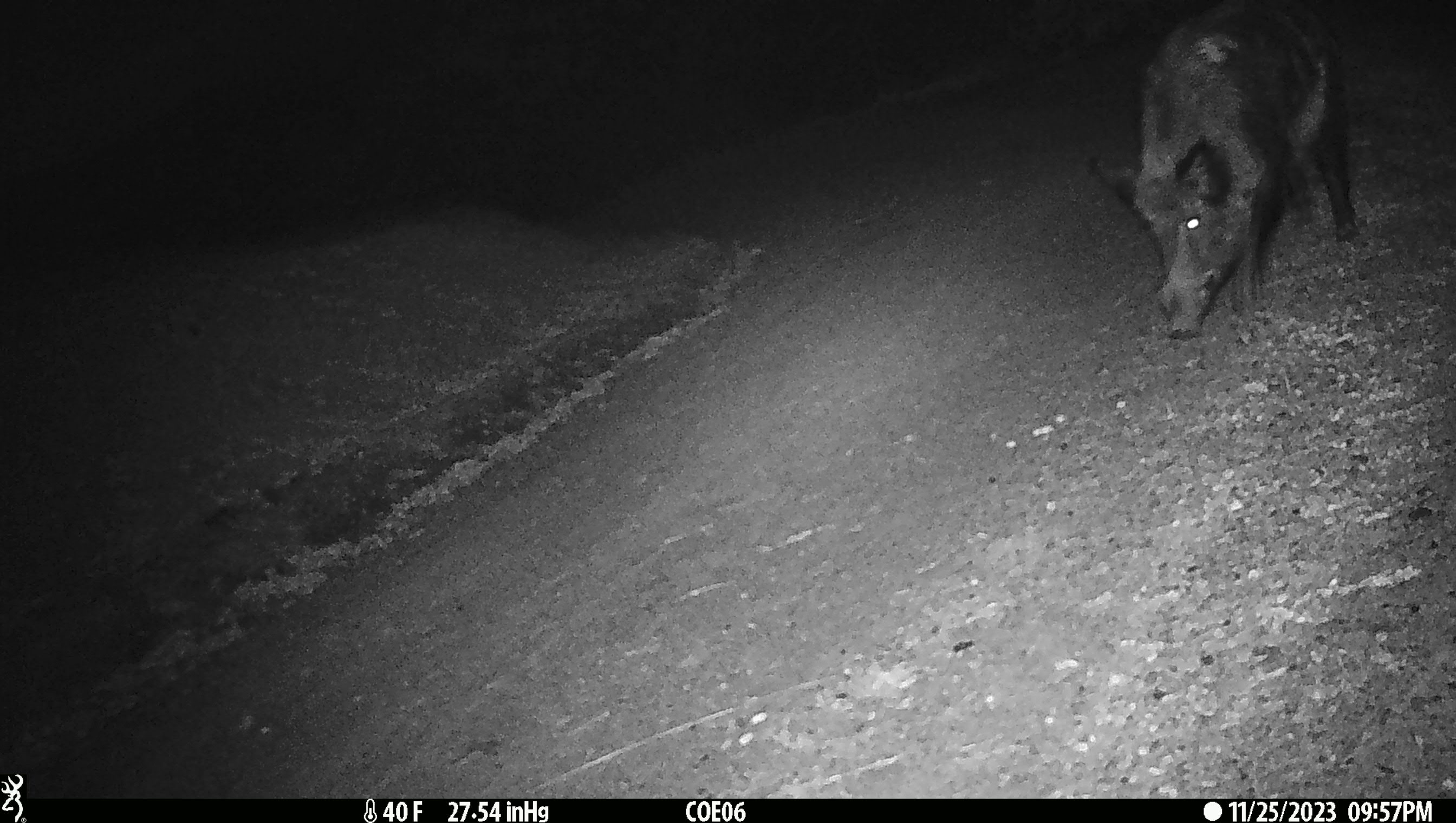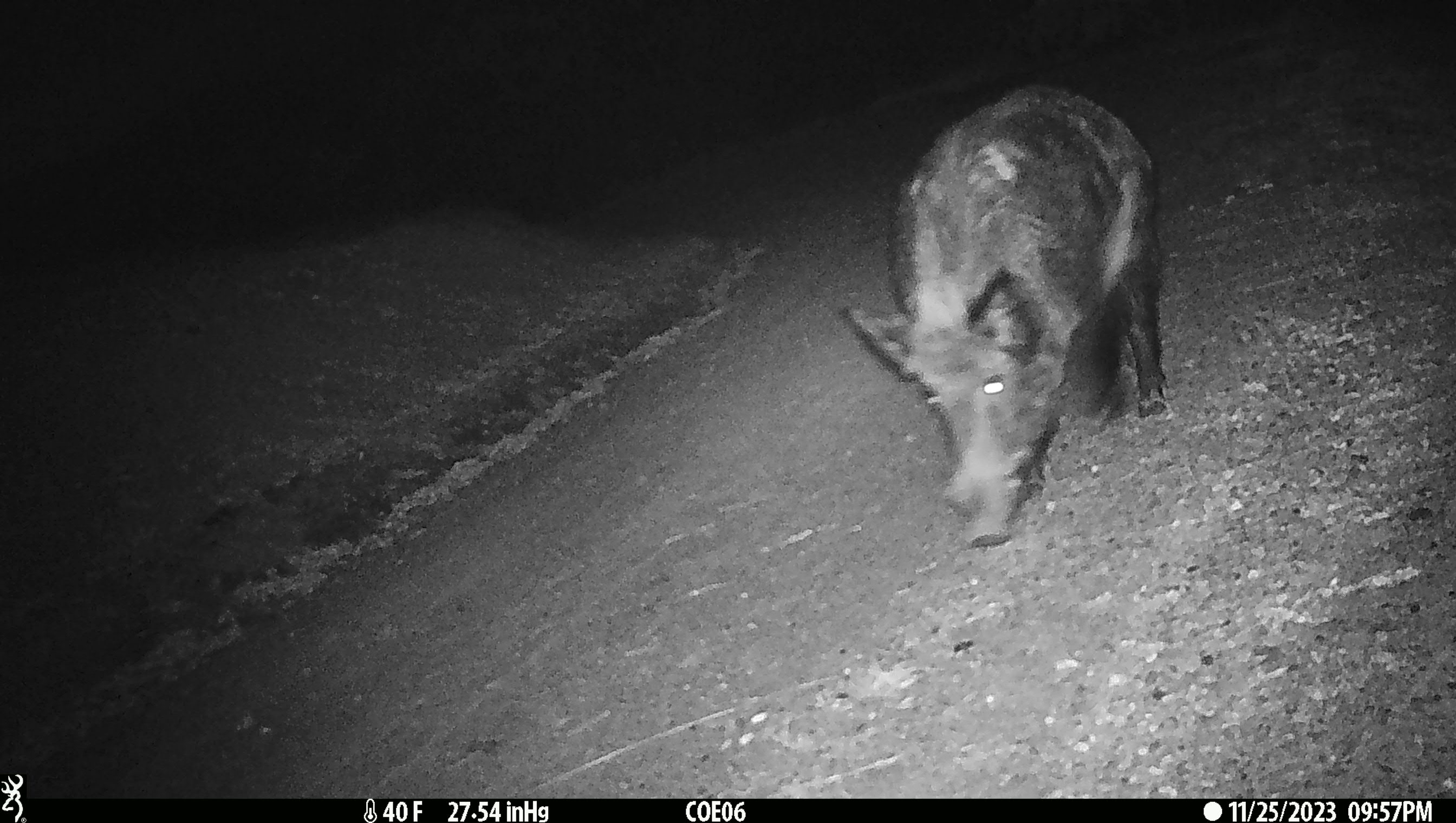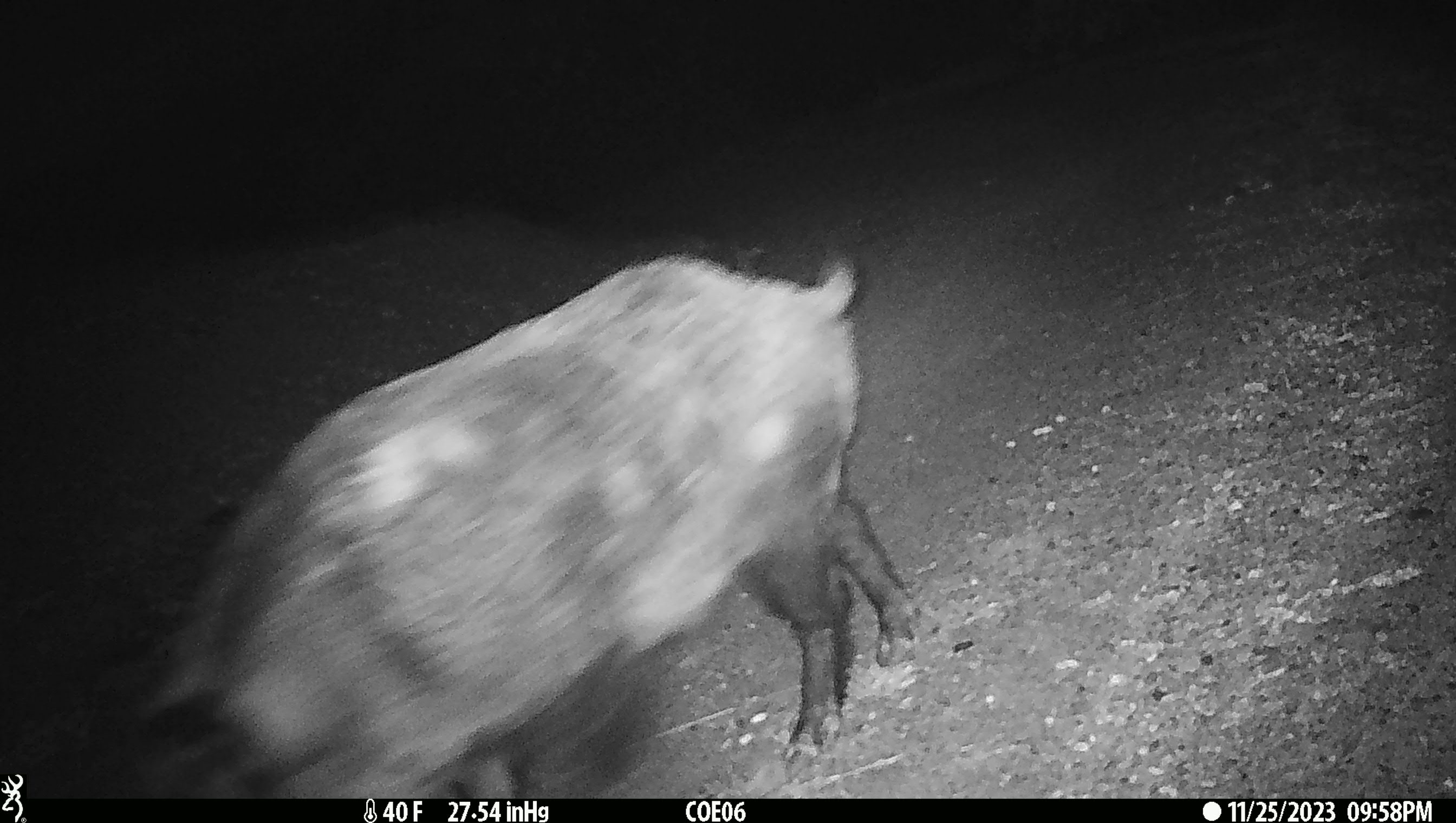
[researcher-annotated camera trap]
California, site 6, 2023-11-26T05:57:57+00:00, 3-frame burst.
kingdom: Animalia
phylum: Chordata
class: Mammalia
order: Artiodactyla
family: Suidae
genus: Sus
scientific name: Sus scrofa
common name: wild boar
Wild boar (Sus scrofa).